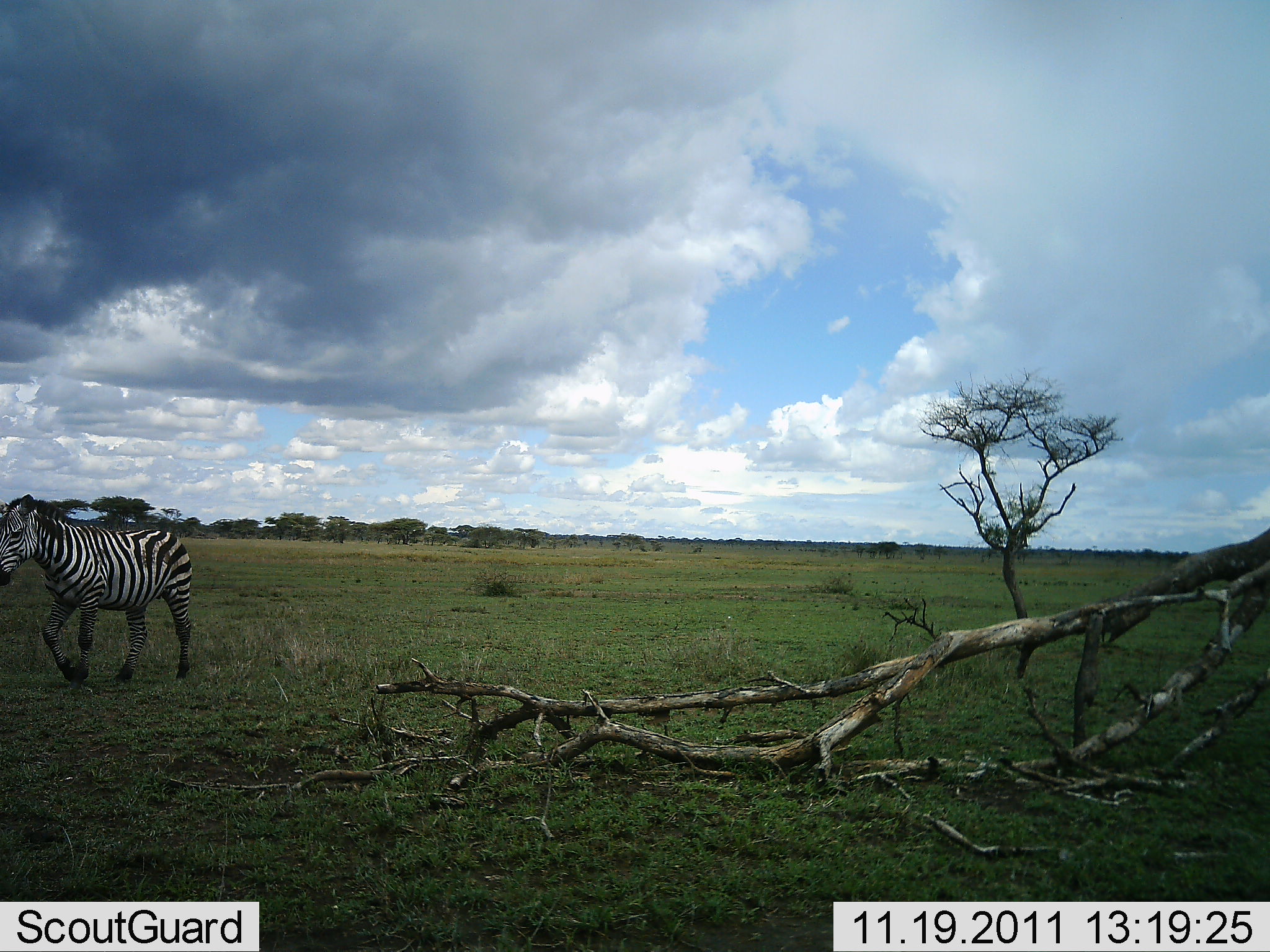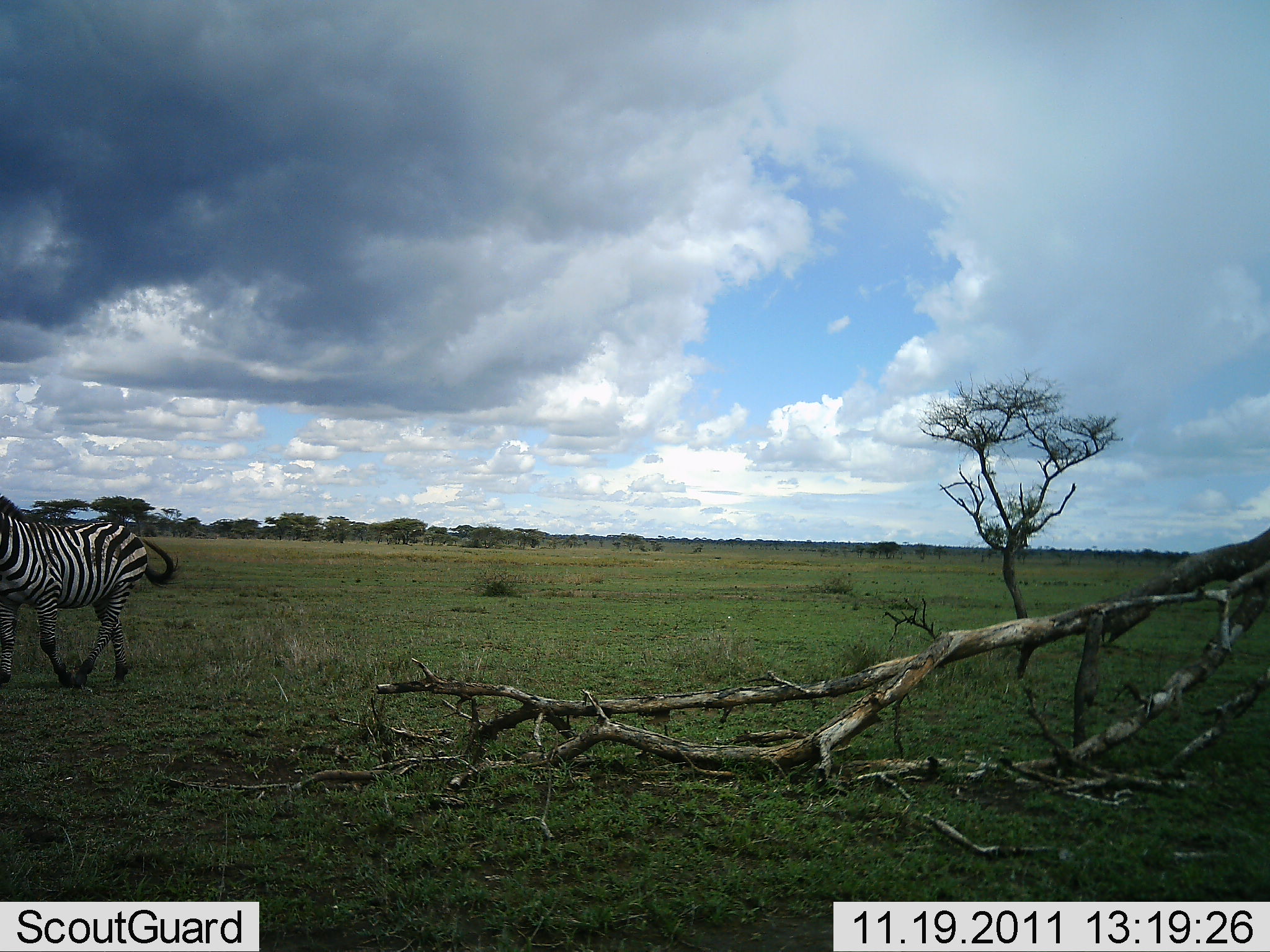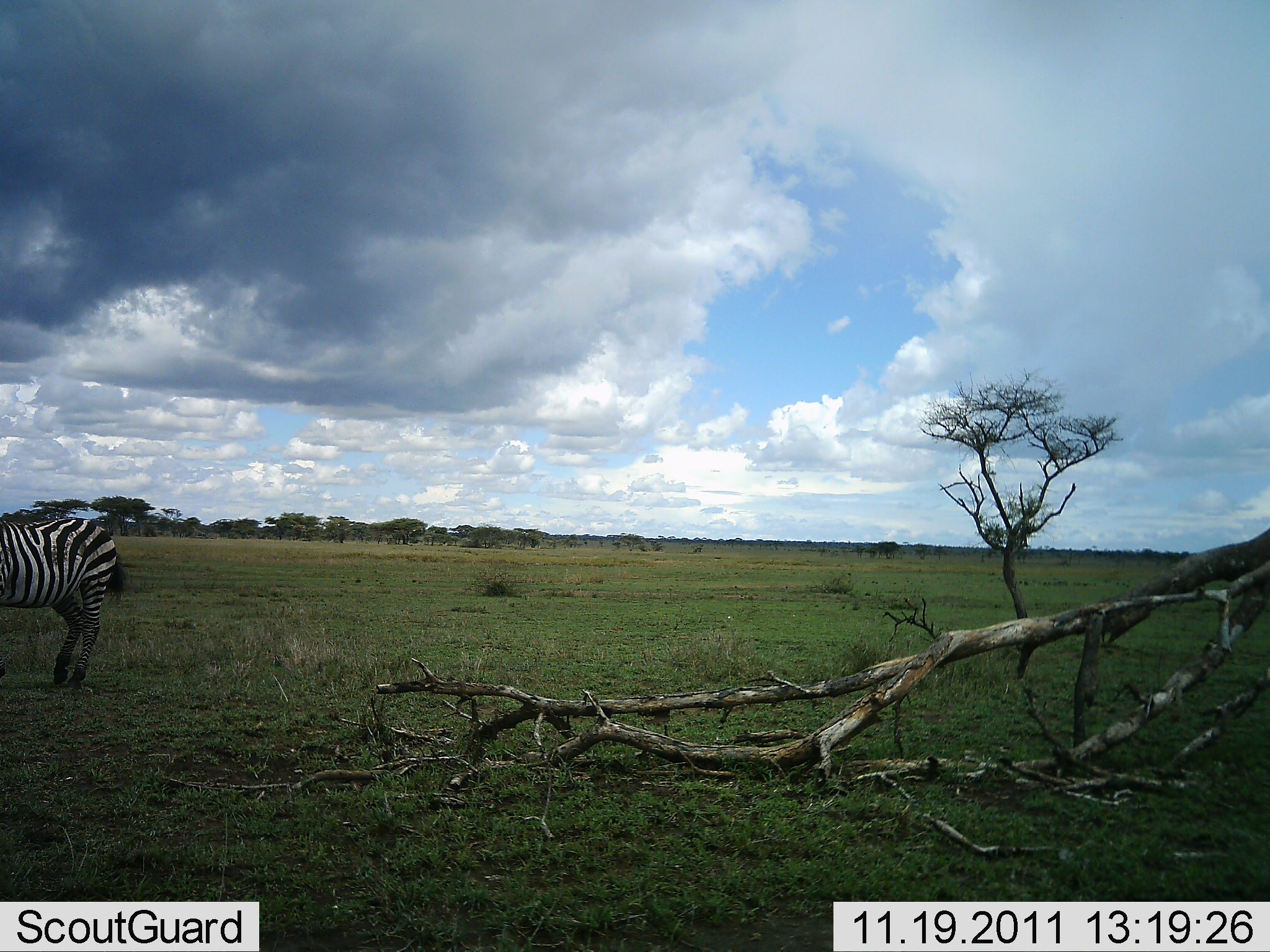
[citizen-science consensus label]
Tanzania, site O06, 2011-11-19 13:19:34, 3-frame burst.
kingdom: Animalia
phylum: Chordata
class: Mammalia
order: Perissodactyla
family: Equidae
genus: Equus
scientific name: Equus quagga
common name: plains zebra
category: zebra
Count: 1.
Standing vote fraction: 15%.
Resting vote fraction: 0%.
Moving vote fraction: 85%.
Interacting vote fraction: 0%.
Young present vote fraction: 0%.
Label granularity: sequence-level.